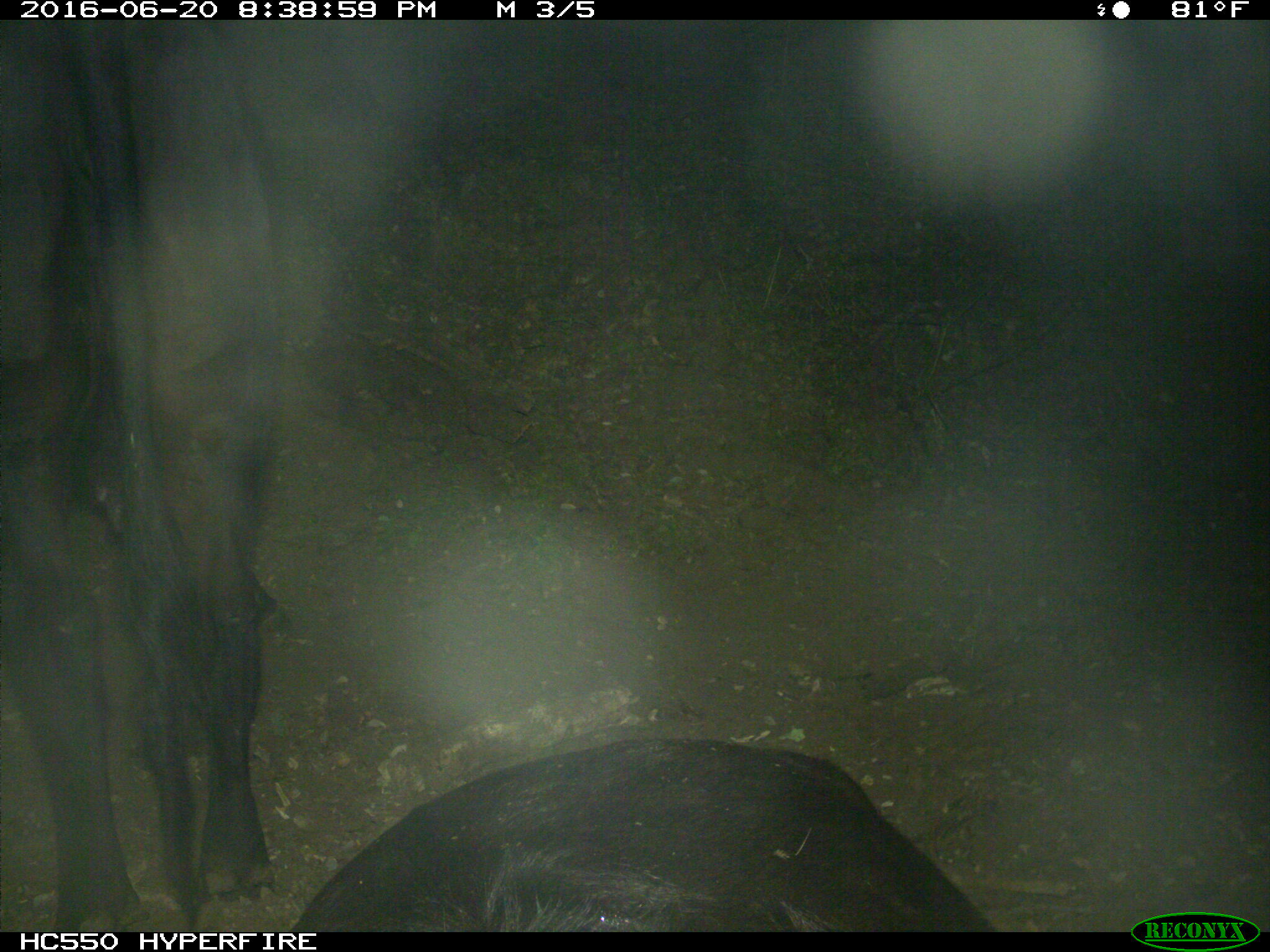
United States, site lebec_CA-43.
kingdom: Animalia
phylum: Chordata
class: Mammalia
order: Artiodactyla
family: Bovidae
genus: Bos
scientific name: Bos taurus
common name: domestic cow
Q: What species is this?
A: Bos taurus (domestic cow).